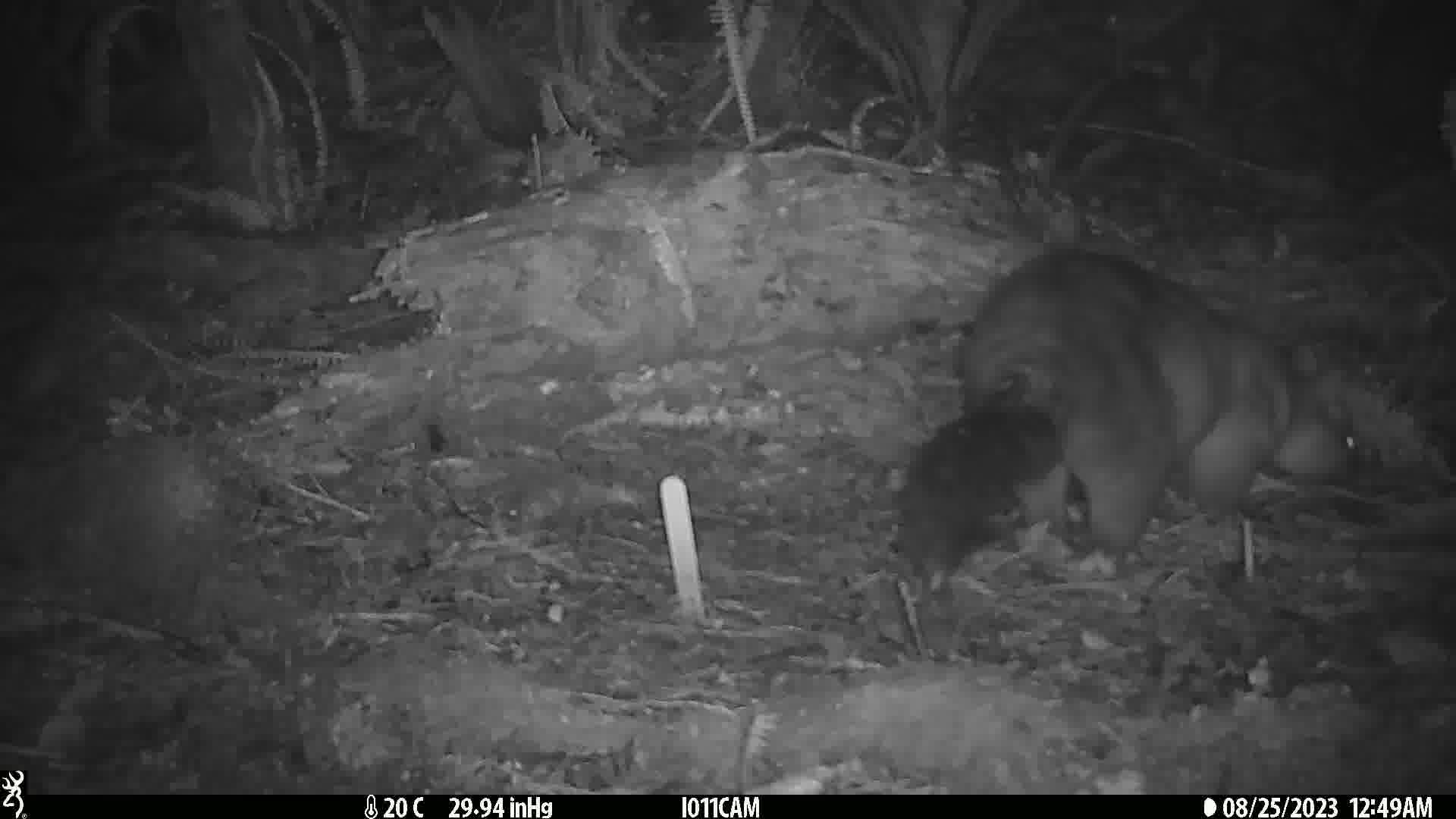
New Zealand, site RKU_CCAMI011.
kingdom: Animalia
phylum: Chordata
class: Mammalia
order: Diprotodontia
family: Phalangeridae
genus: Trichosurus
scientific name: Trichosurus vulpecula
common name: common brushtail possum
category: possum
Possum (common brushtail possum) (Trichosurus vulpecula).